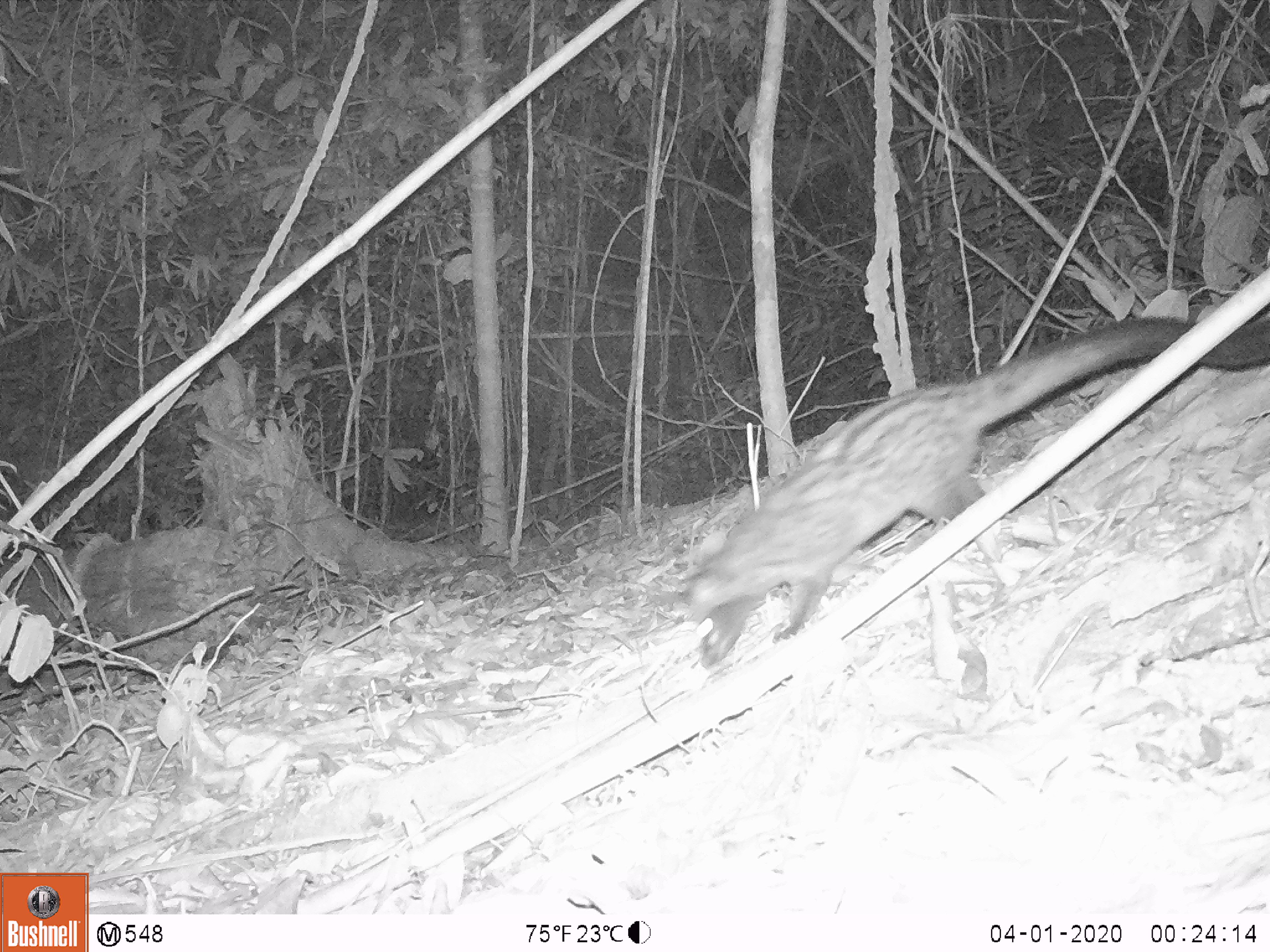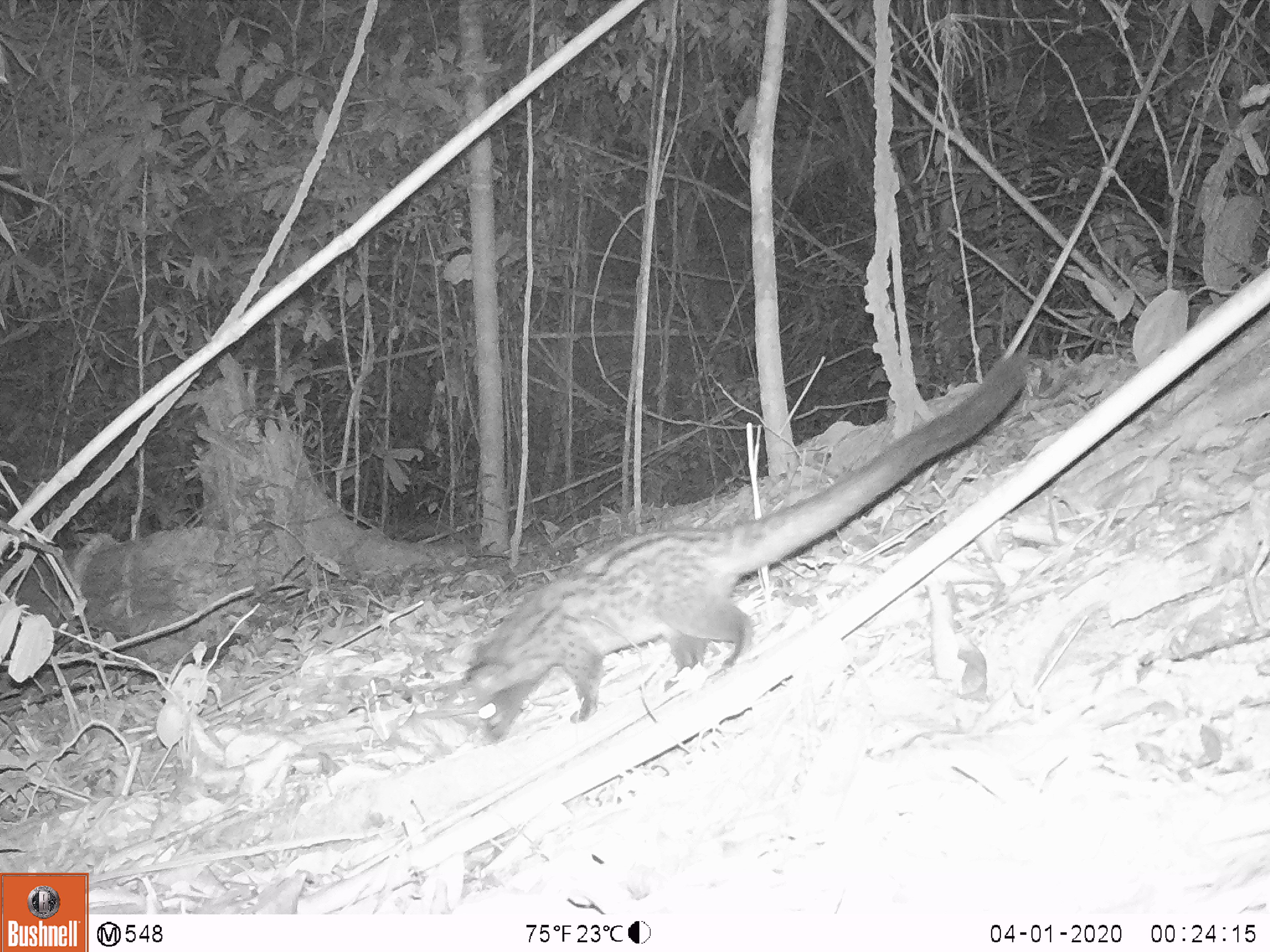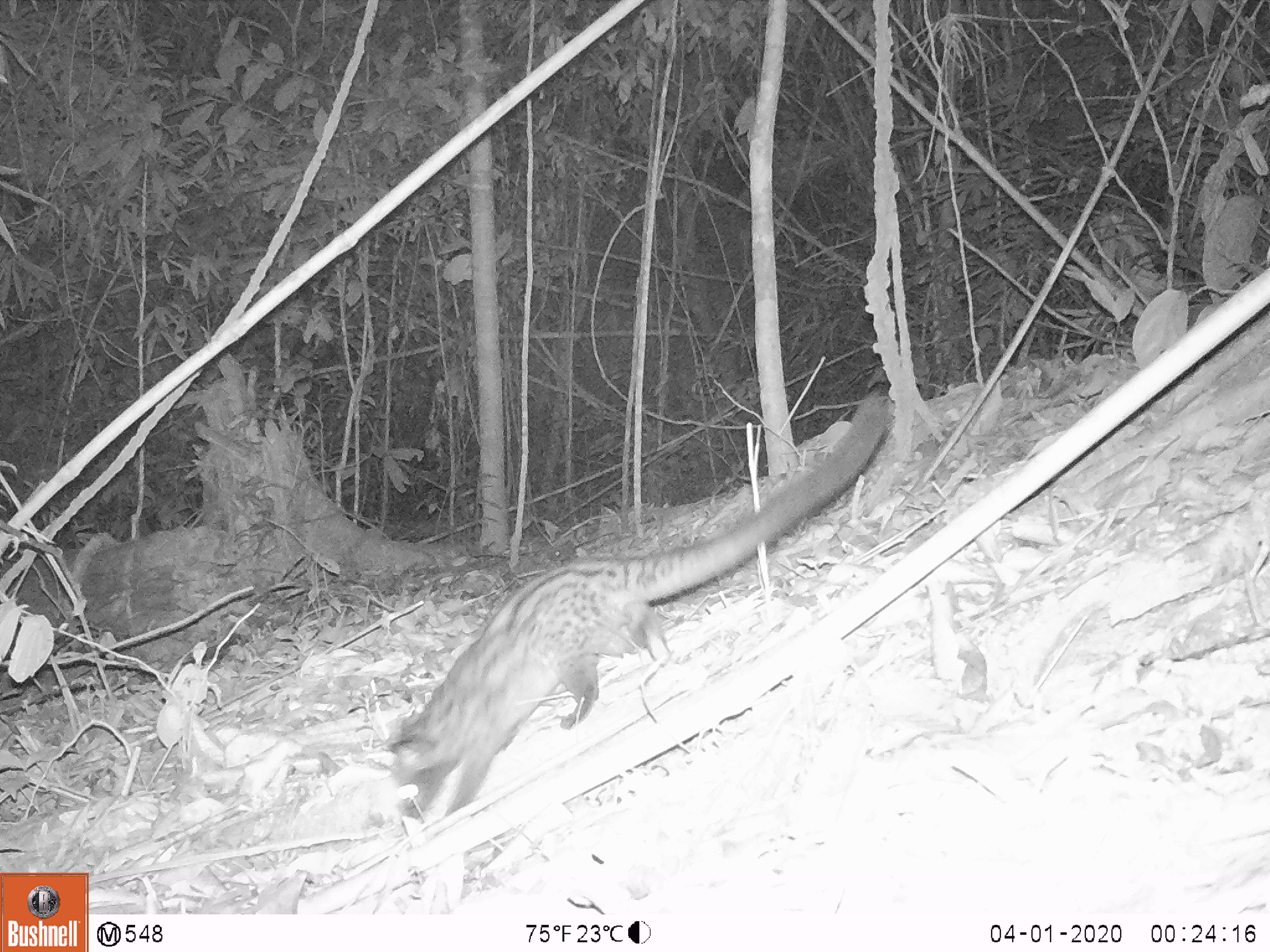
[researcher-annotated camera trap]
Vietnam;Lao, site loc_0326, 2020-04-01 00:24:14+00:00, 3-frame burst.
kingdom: Animalia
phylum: Chordata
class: Mammalia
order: Carnivora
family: Viverridae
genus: Paradoxurus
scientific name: Paradoxurus hermaphroditus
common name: common palm civet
Common palm civet (Paradoxurus hermaphroditus). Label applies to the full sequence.